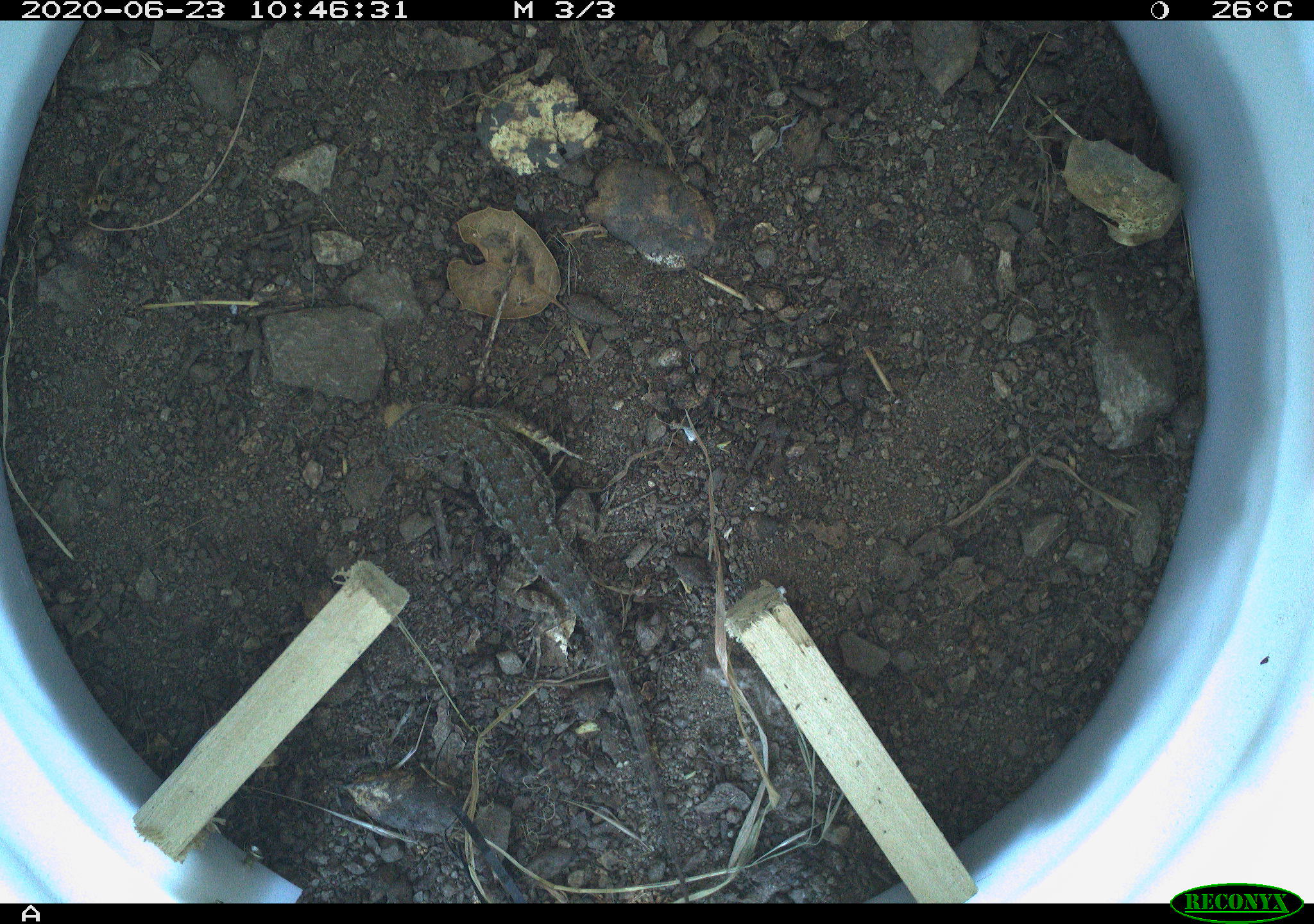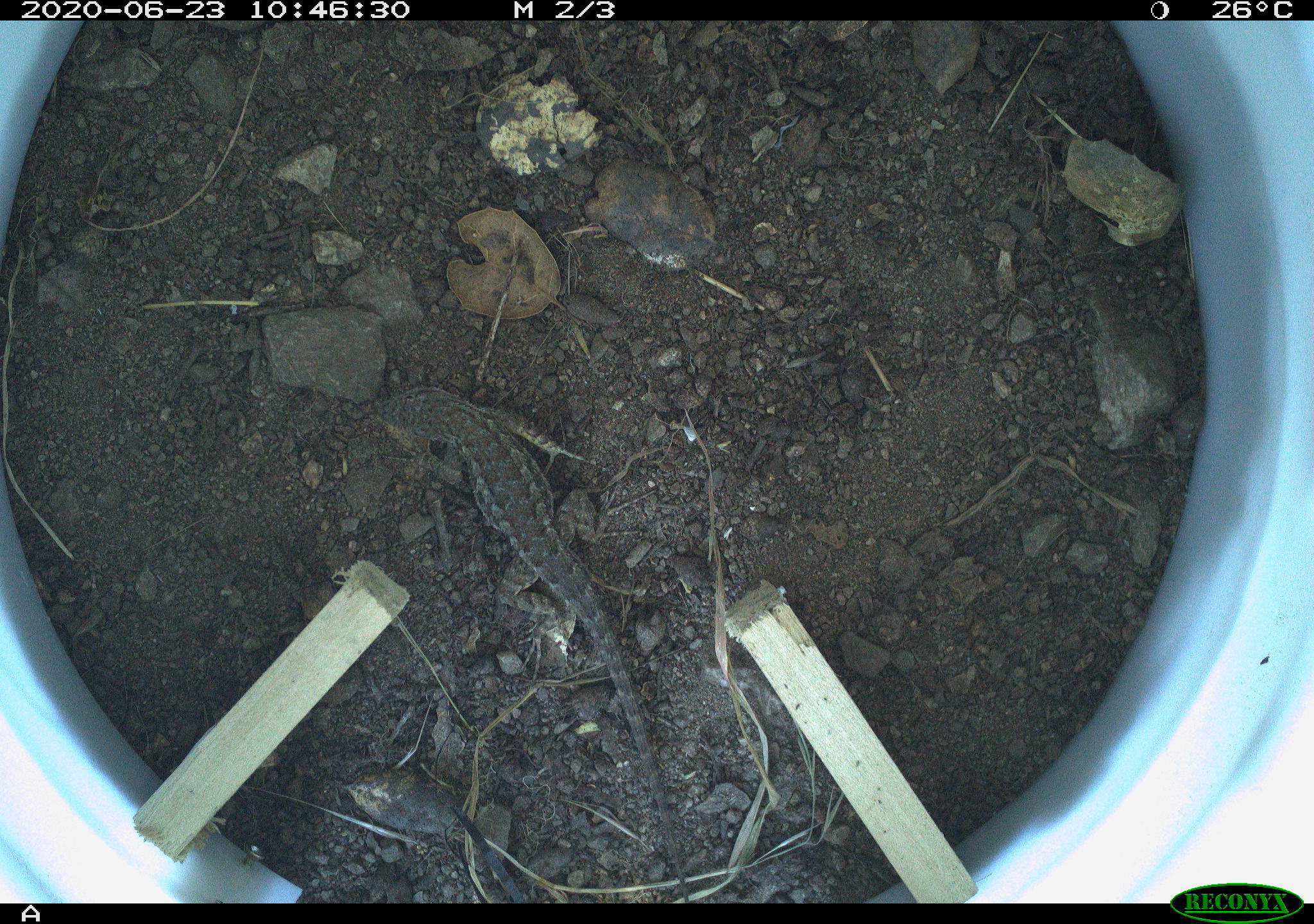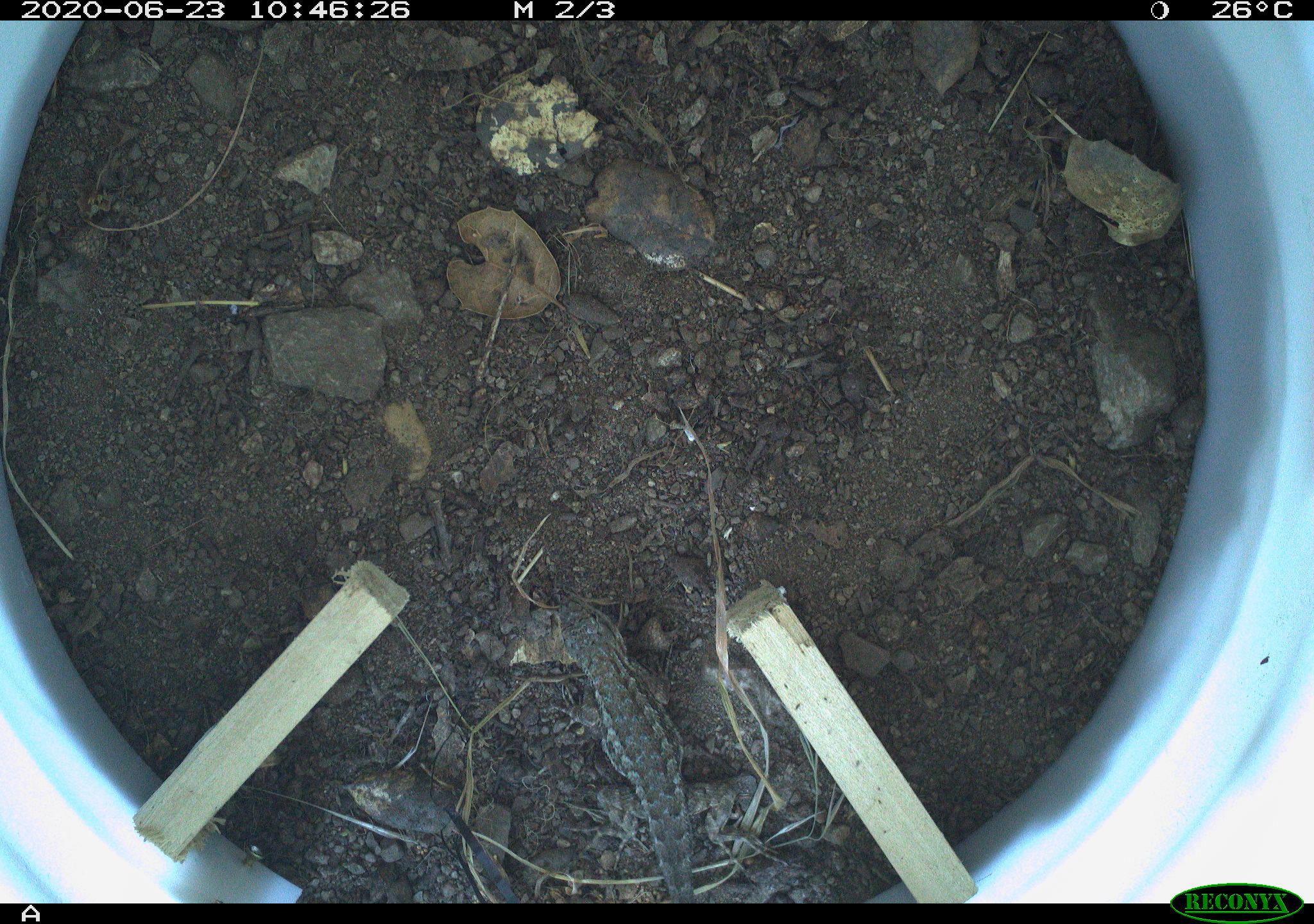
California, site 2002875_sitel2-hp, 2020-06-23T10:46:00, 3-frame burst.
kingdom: Animalia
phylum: Chordata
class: Reptilia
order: Squamata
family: Phrynosomatidae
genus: Sceloporus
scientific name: Sceloporus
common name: spiny lizards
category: sceloporus species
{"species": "sceloporus species (spiny lizards) (Sceloporus)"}